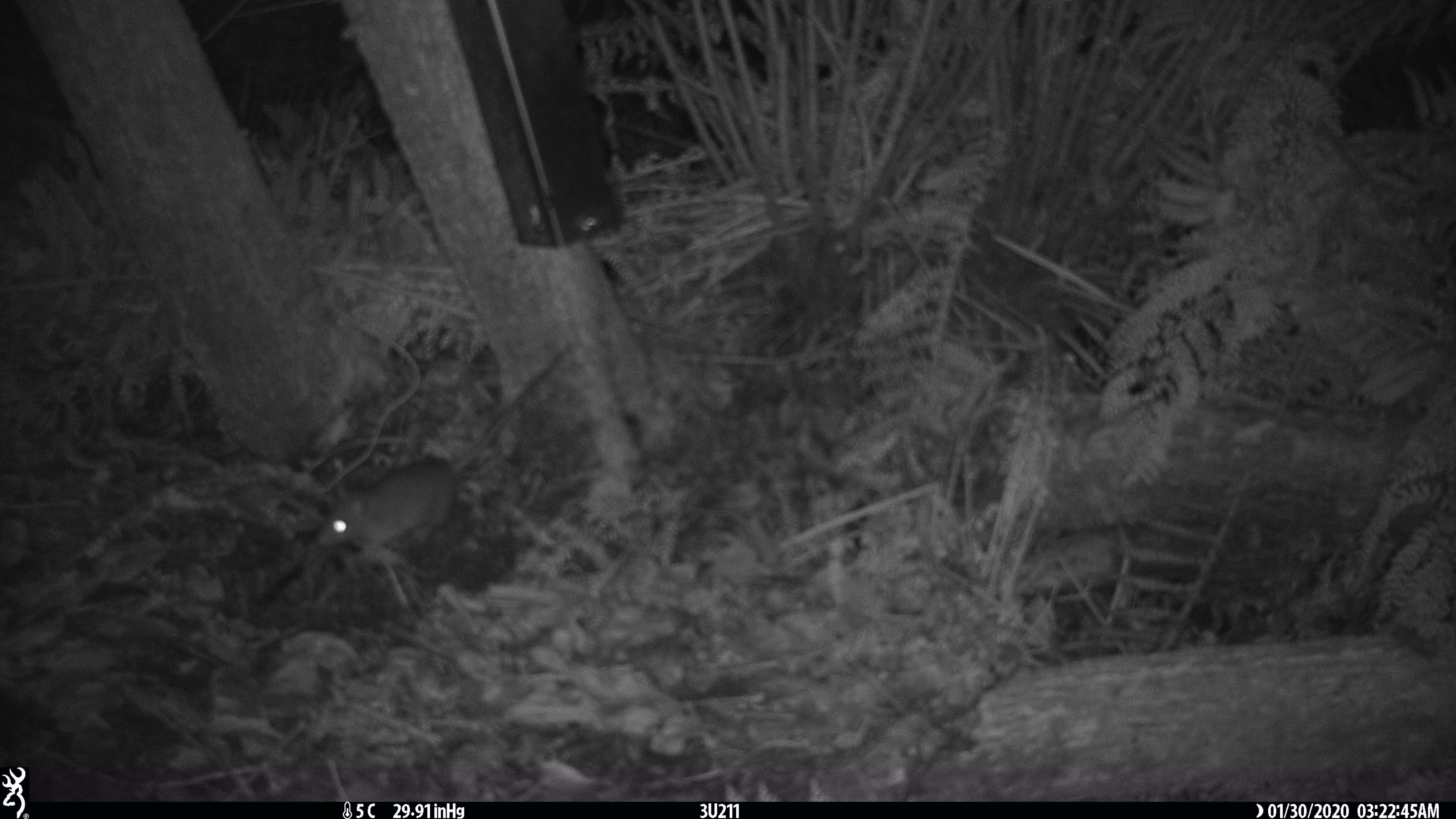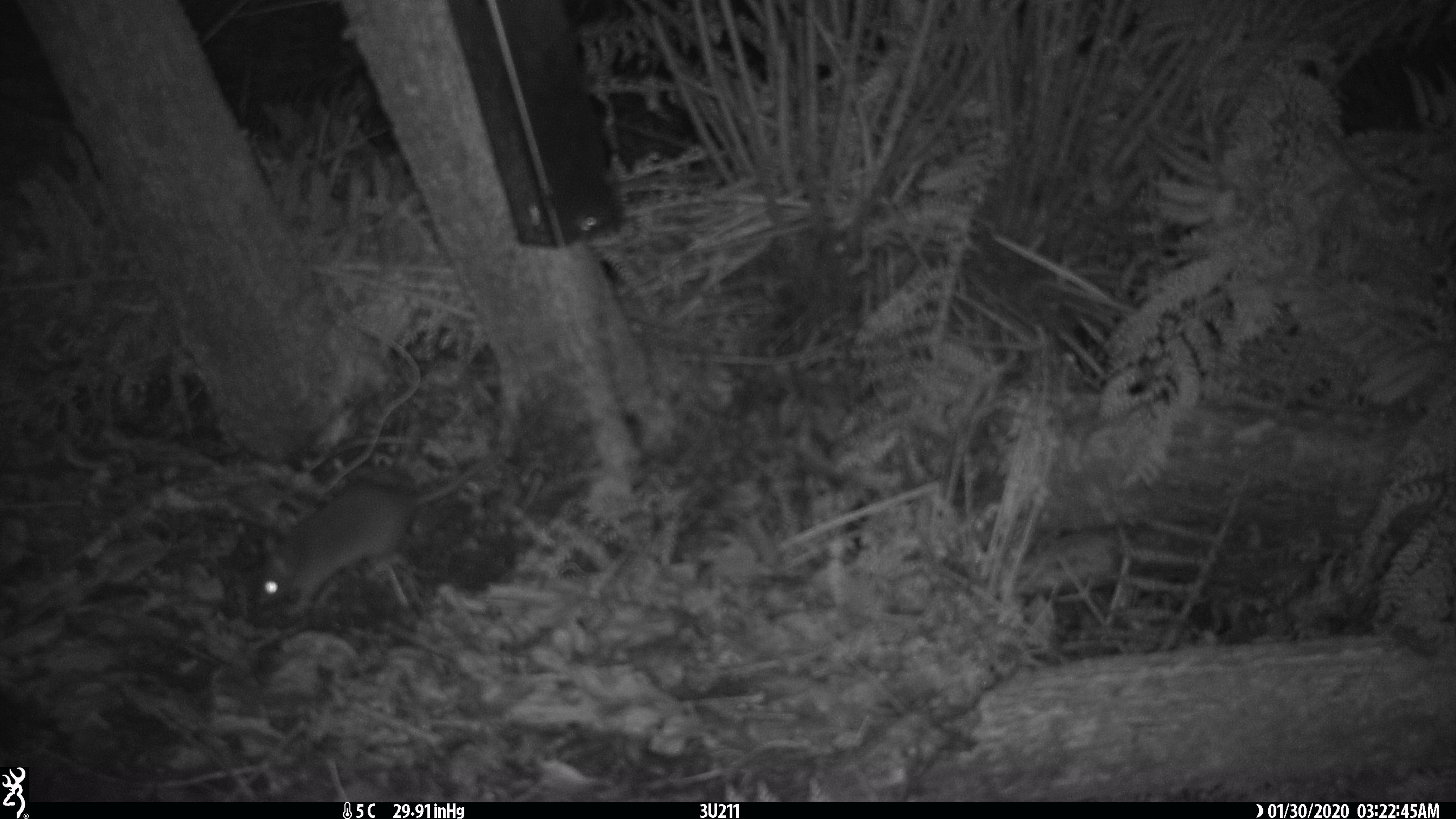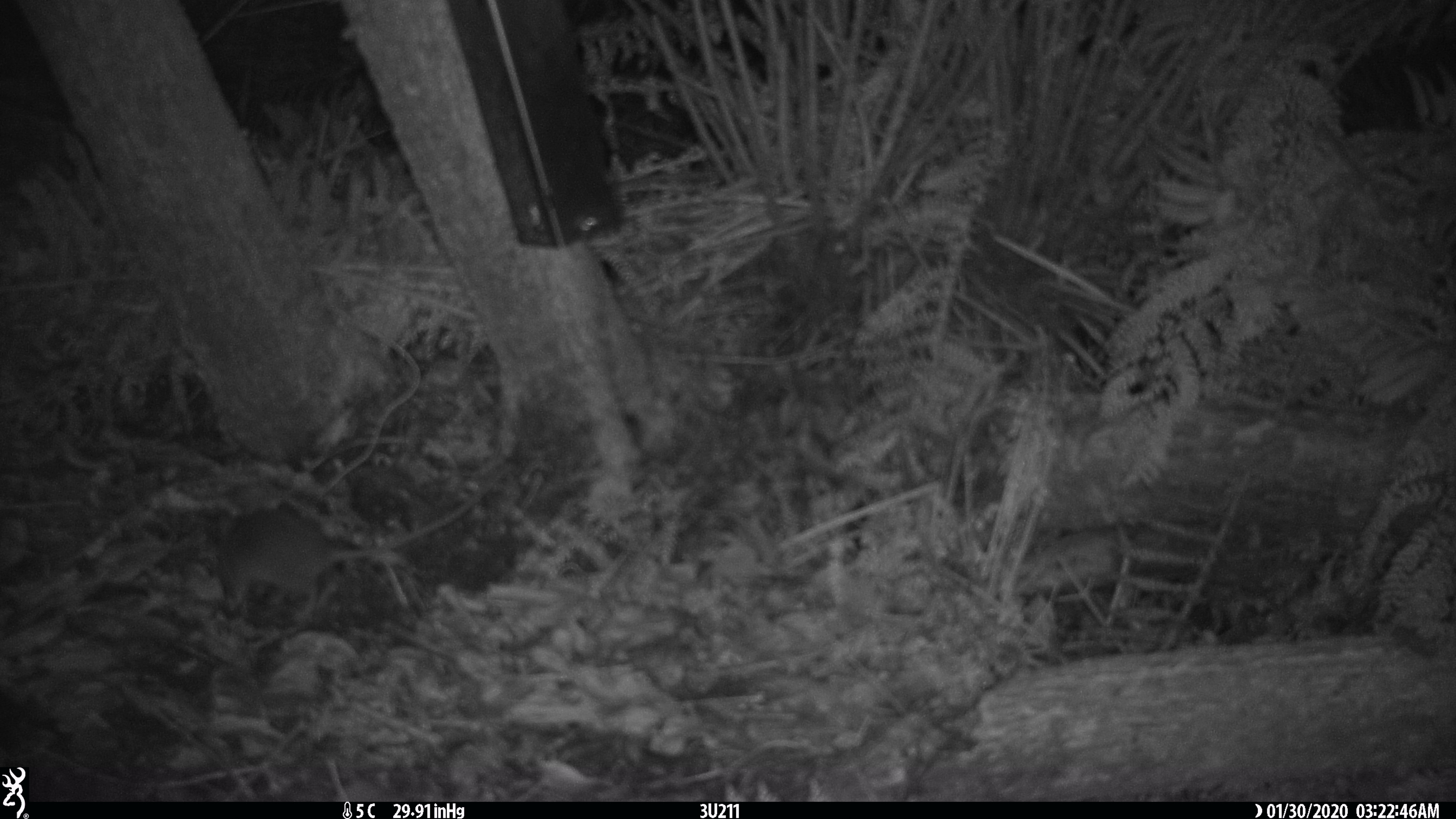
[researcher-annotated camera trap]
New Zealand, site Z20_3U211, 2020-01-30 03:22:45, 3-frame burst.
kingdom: Animalia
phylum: Chordata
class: Mammalia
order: Rodentia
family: Muridae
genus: Rattus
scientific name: Rattus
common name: rat